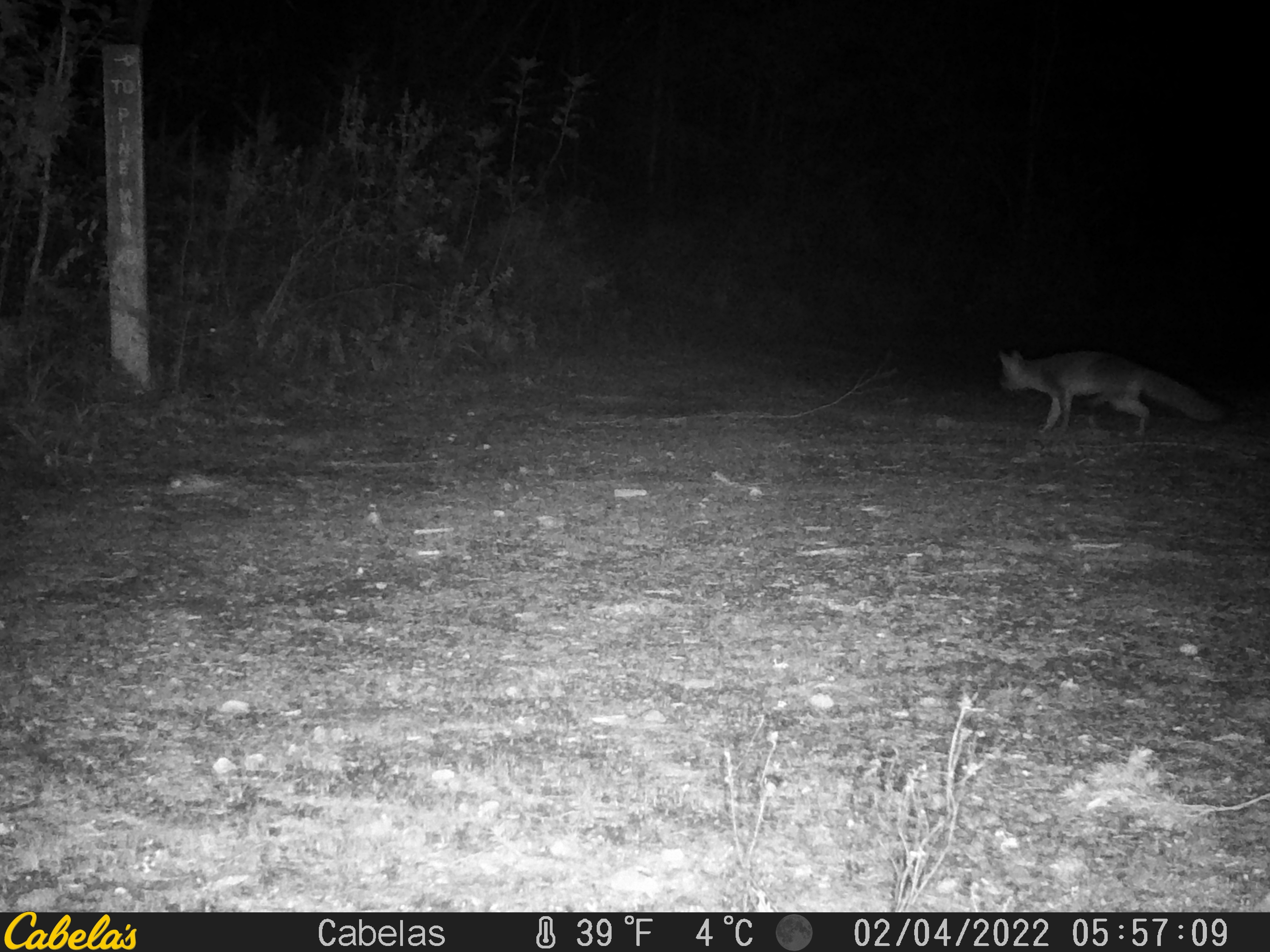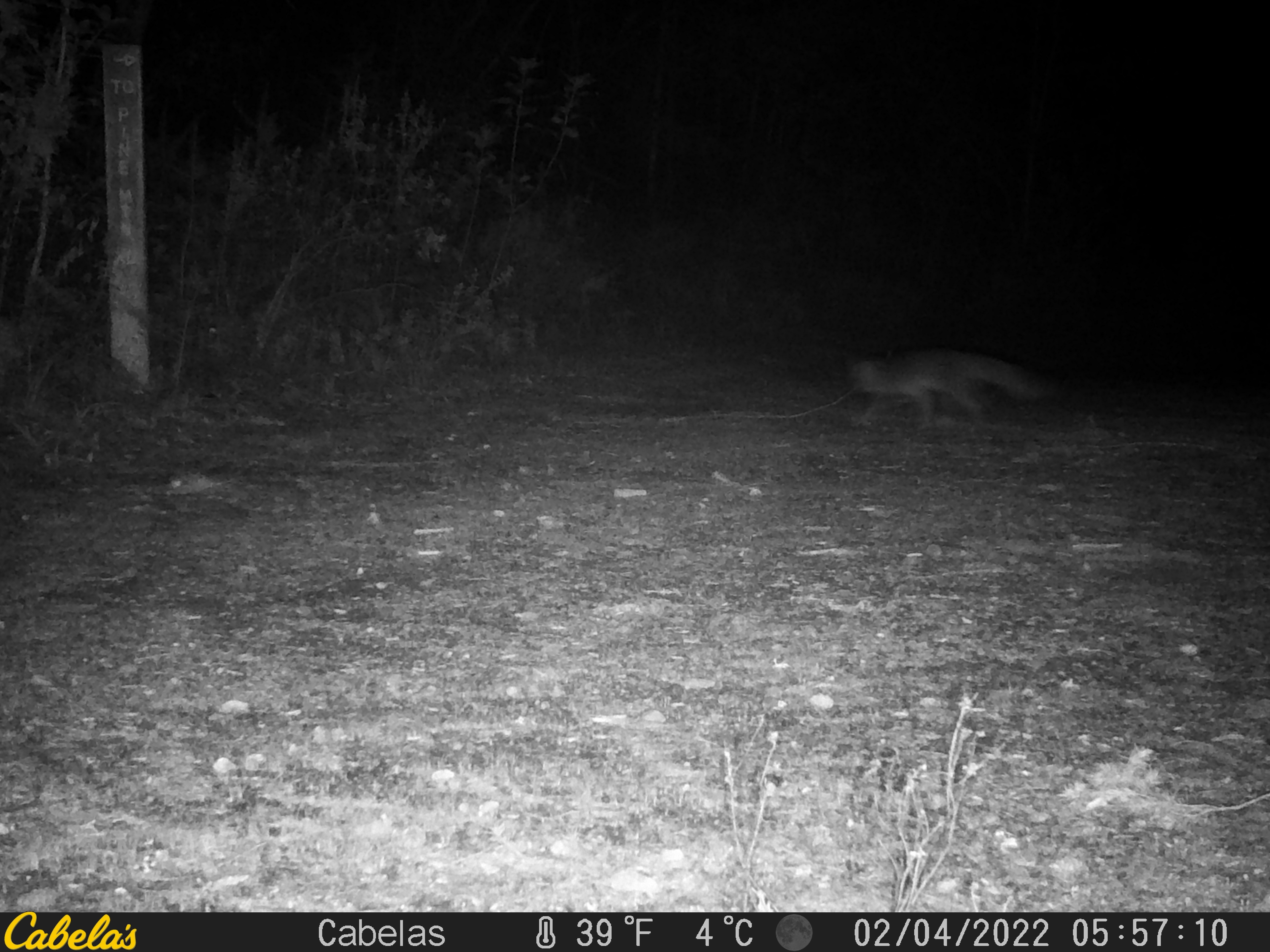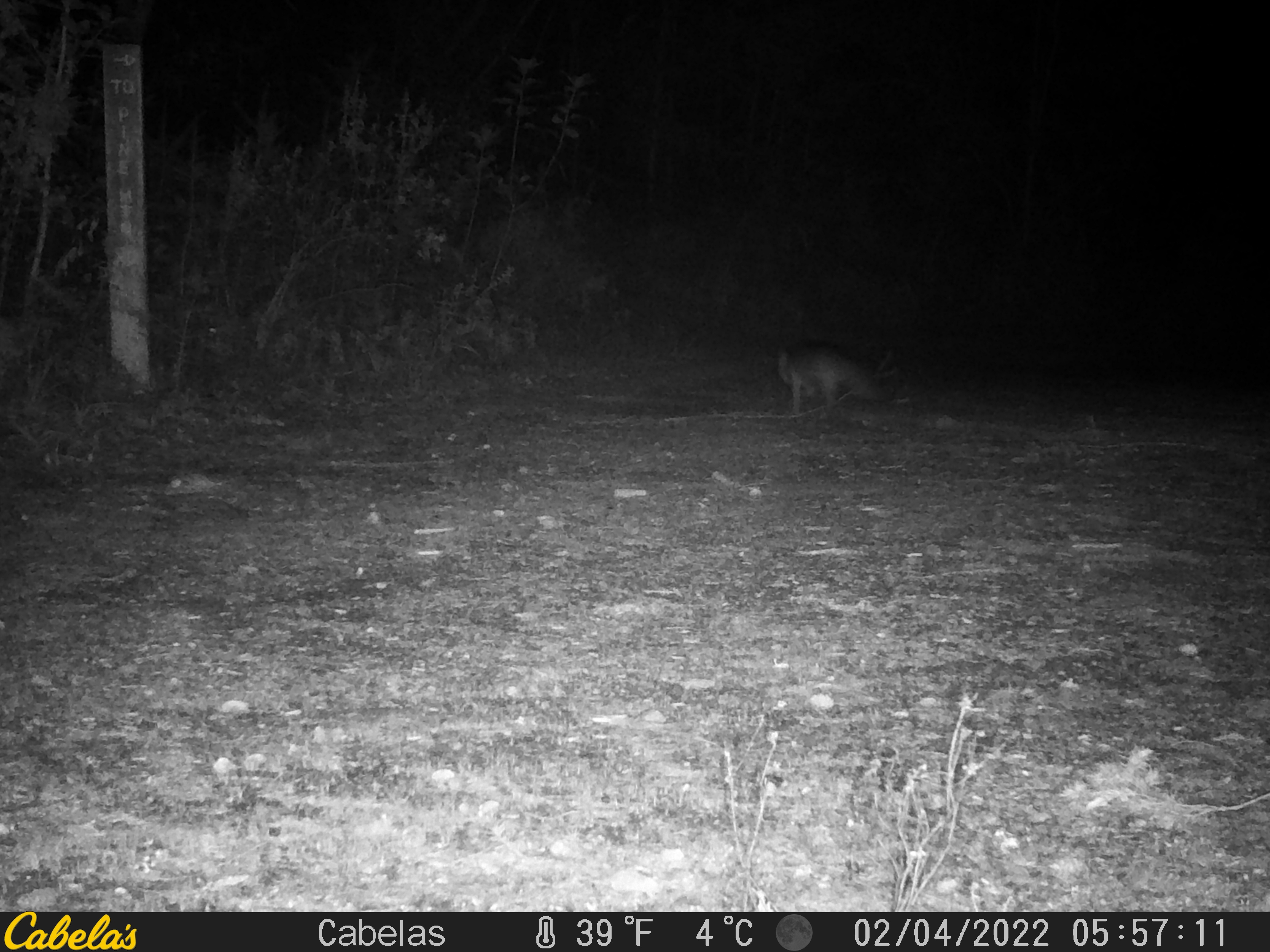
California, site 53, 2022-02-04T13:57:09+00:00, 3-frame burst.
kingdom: Animalia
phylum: Chordata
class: Mammalia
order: Carnivora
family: Canidae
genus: Urocyon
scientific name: Urocyon cinereoargenteus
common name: gray fox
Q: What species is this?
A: Gray fox (Urocyon cinereoargenteus).